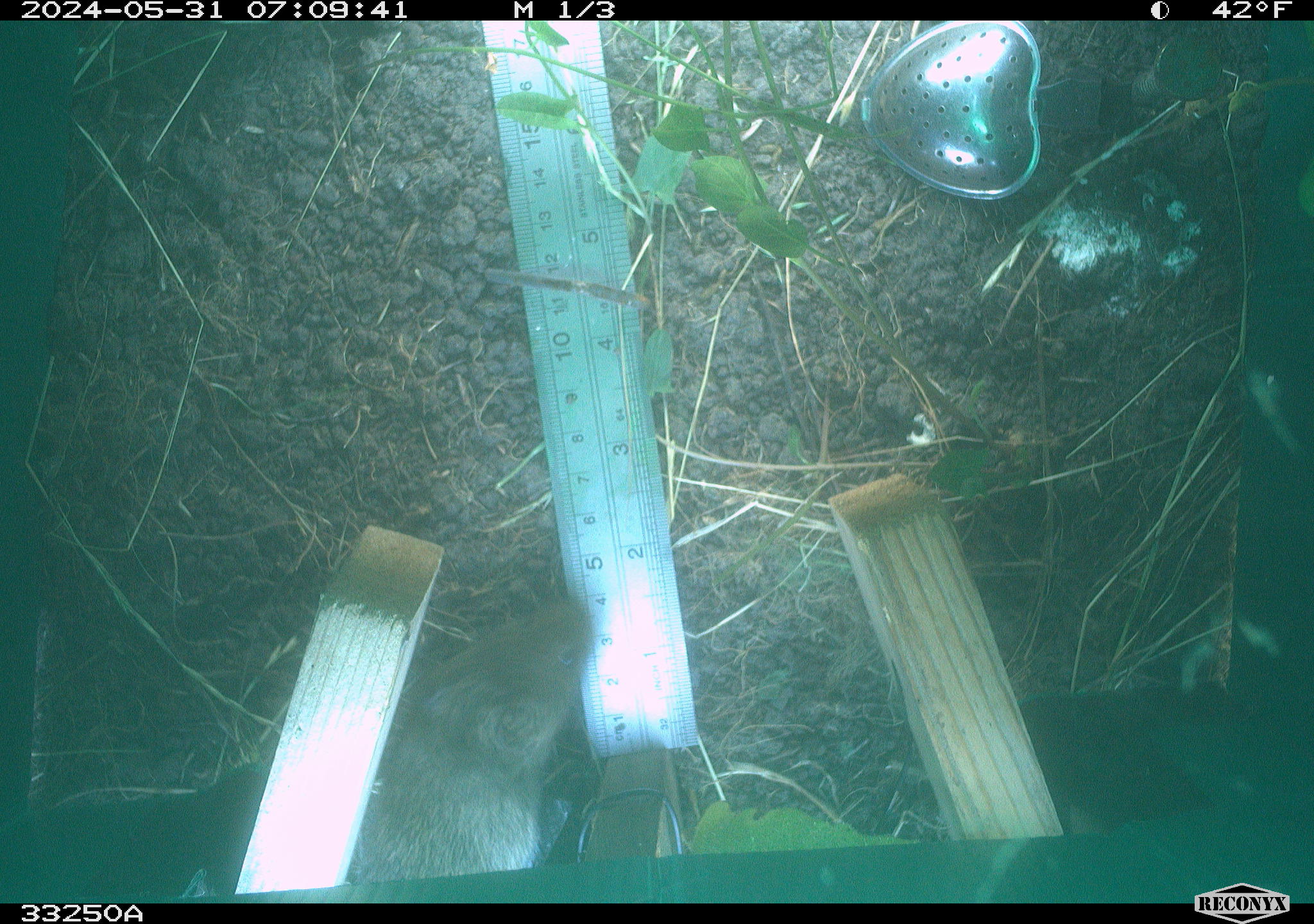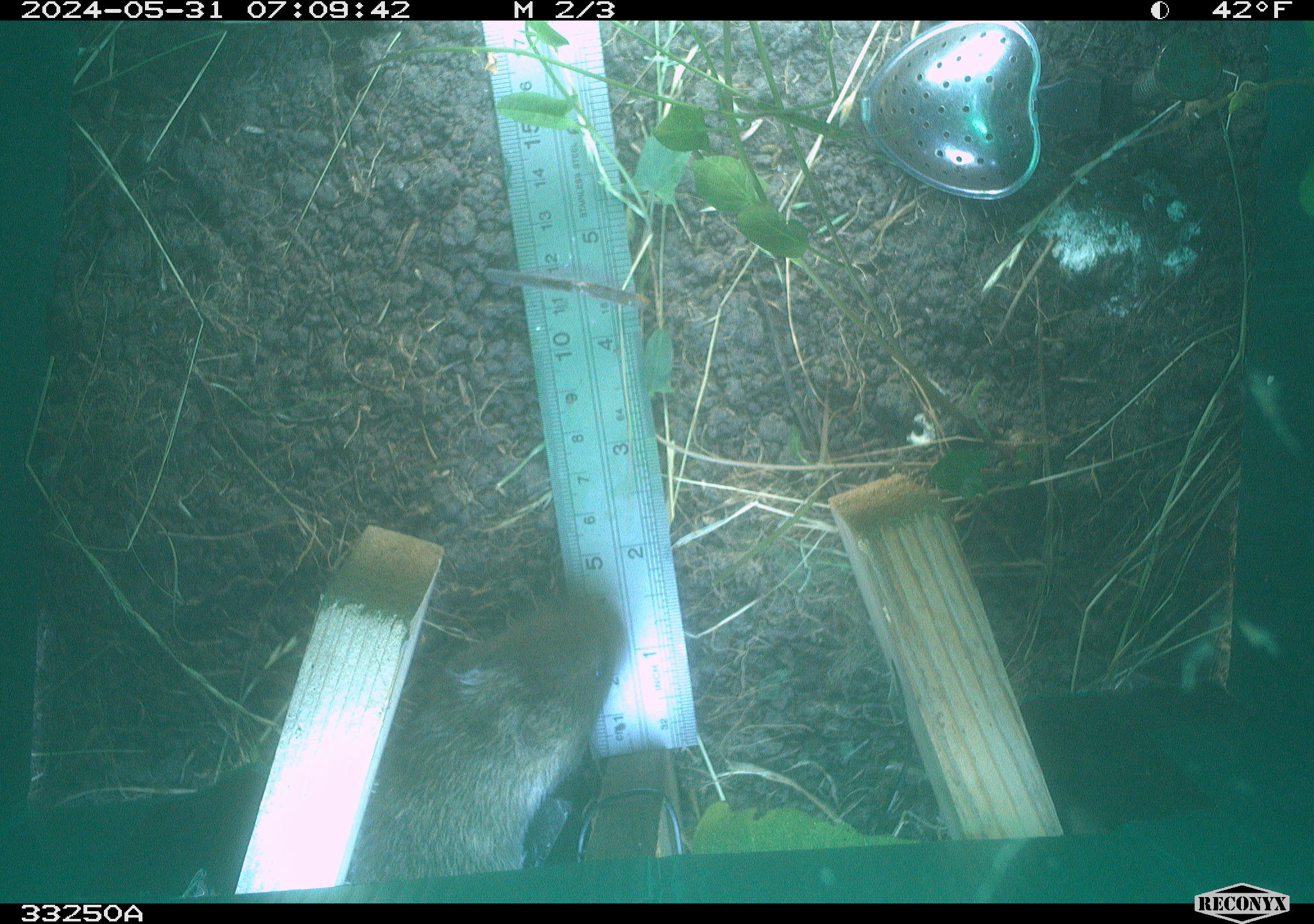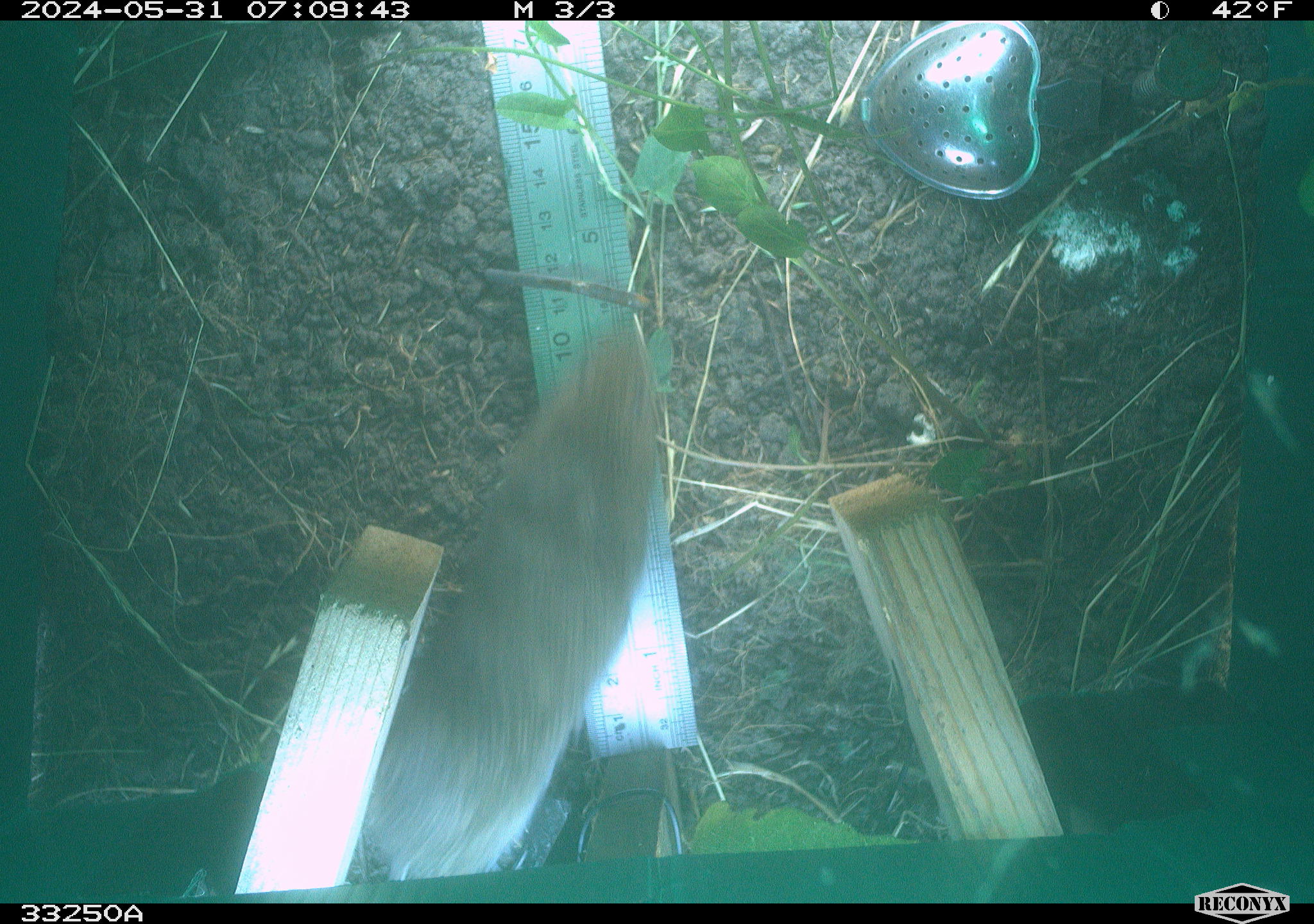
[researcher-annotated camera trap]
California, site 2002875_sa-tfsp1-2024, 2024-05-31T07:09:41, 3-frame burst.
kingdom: Animalia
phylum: Chordata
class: Mammalia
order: Rodentia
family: Cricetidae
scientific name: Arvicolinae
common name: voles, lemmings, and muskrats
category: arvicolinae subfamily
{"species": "arvicolinae subfamily (voles, lemmings, and muskrats) (Arvicolinae)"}